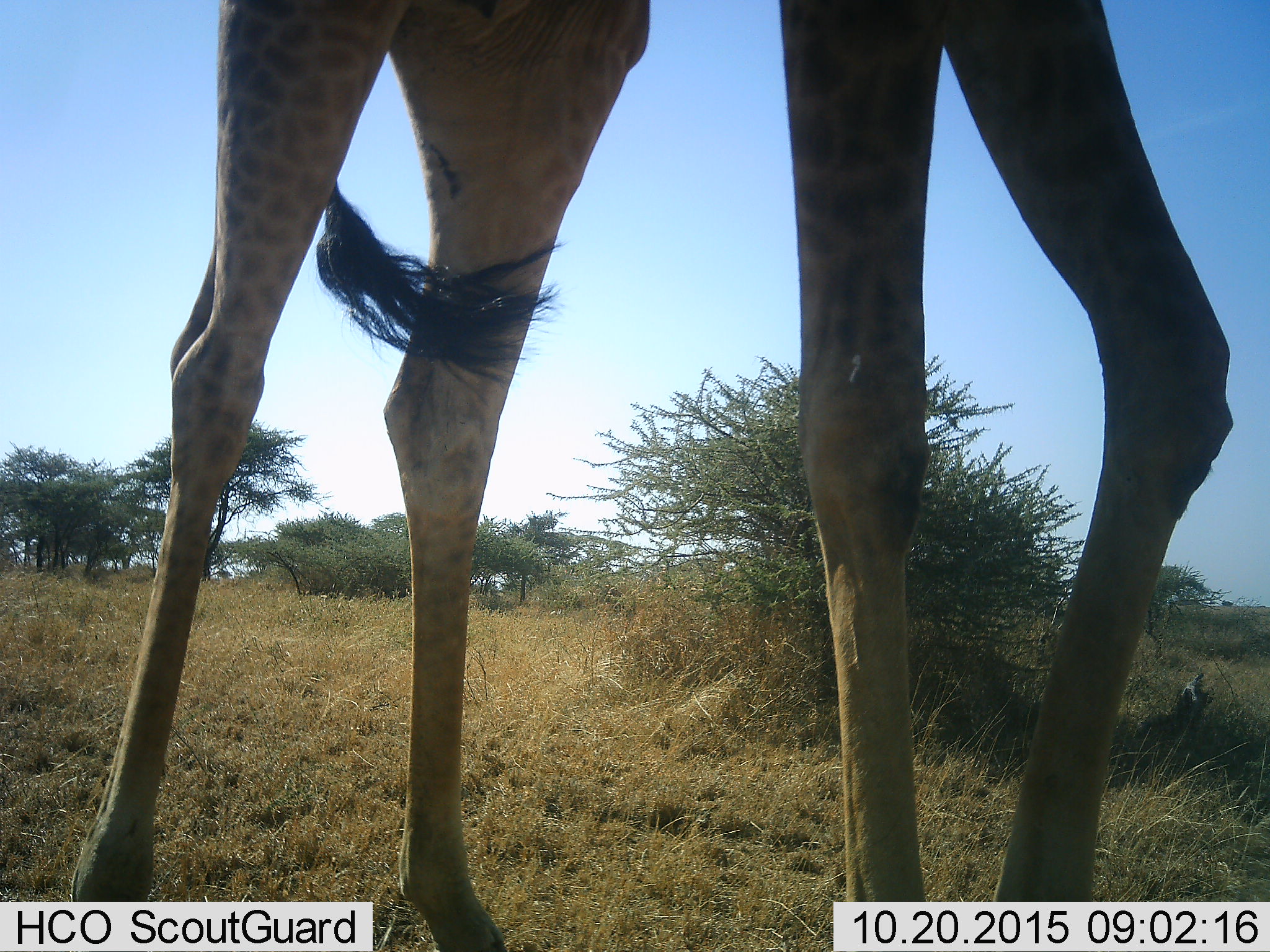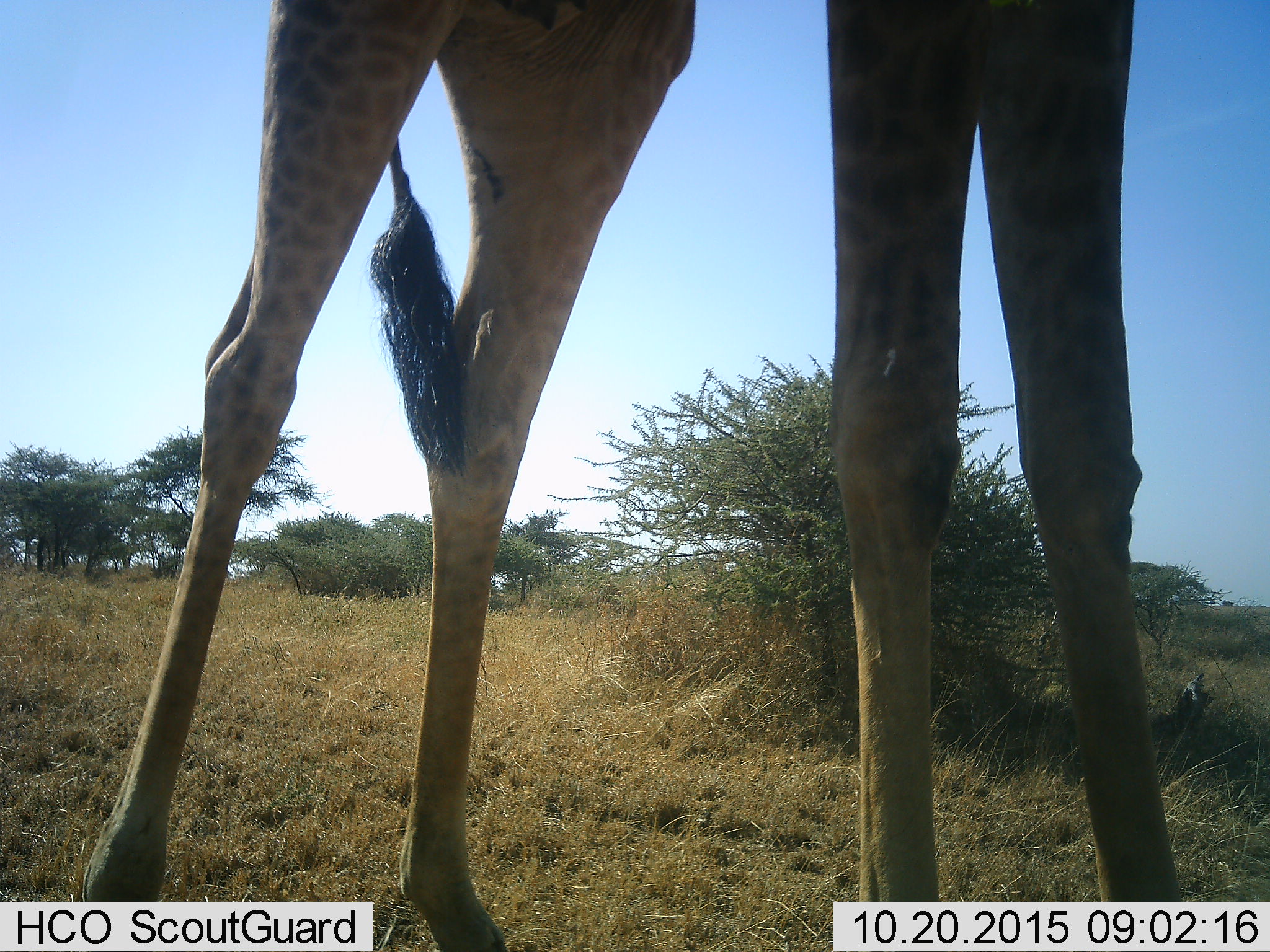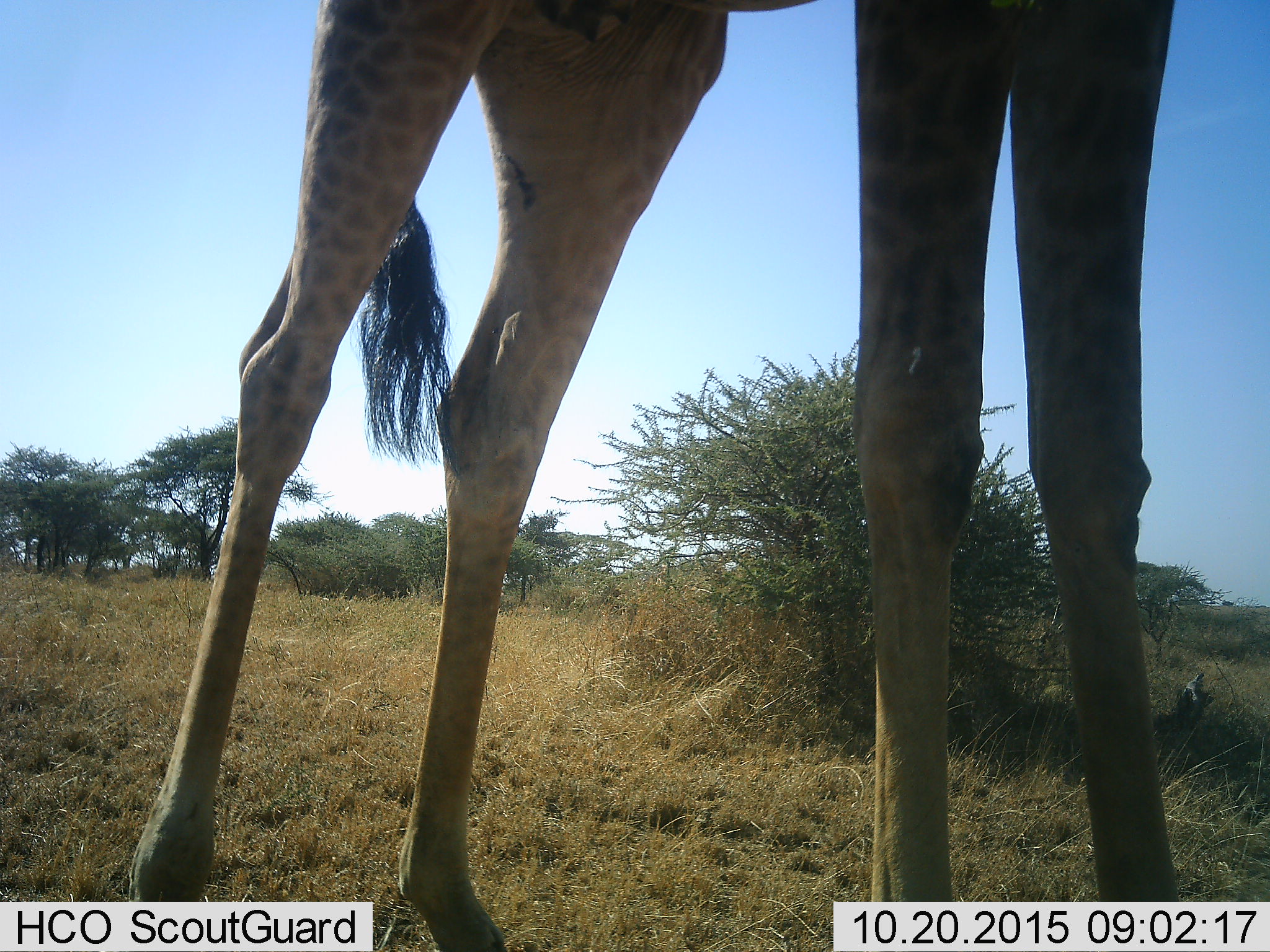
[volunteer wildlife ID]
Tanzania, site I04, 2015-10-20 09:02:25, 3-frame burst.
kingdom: Animalia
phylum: Chordata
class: Mammalia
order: Artiodactyla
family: Giraffidae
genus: Giraffa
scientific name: Giraffa camelopardalis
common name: giraffe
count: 1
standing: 60%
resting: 0%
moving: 40%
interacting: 0%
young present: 0%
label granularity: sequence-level